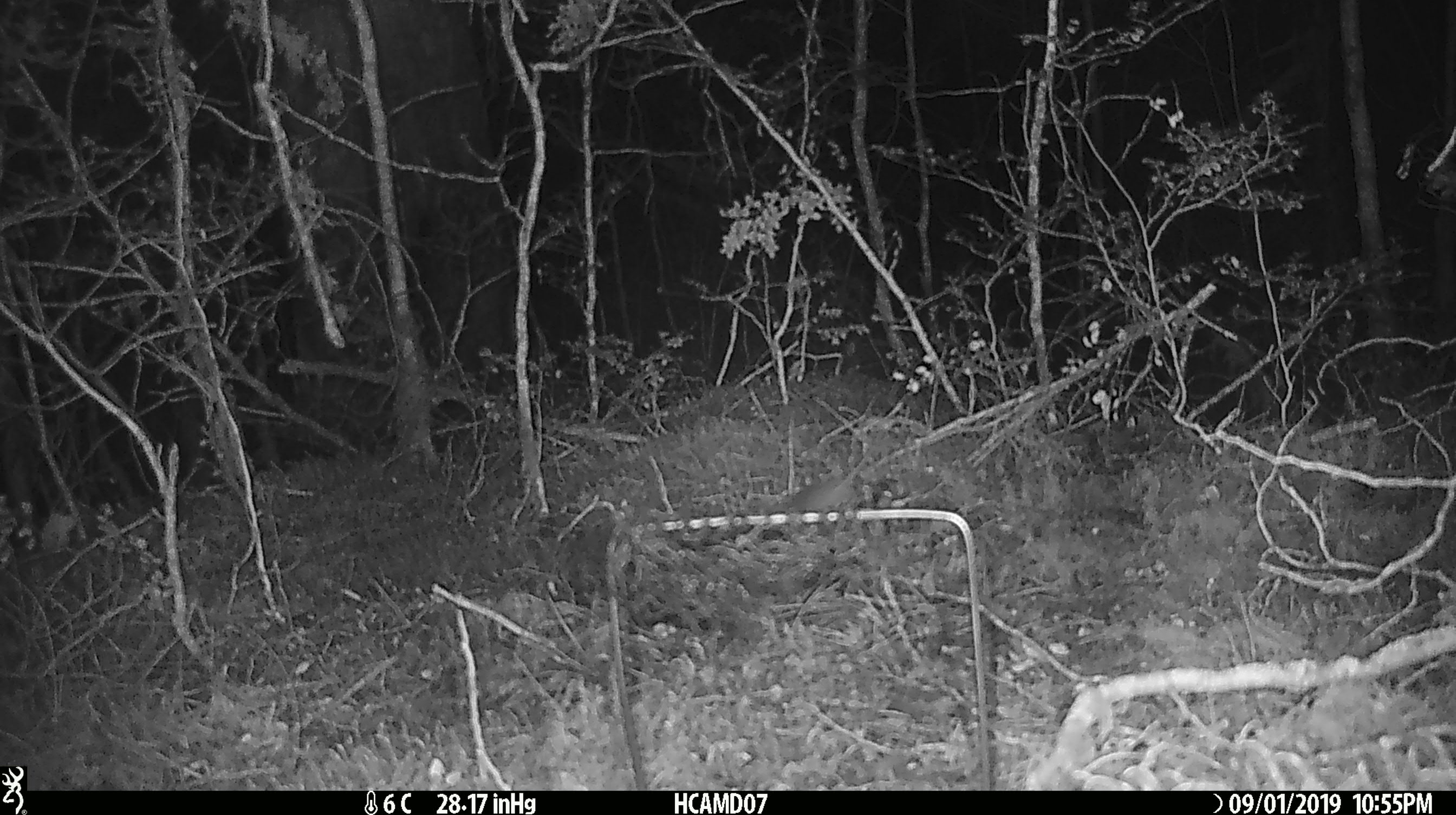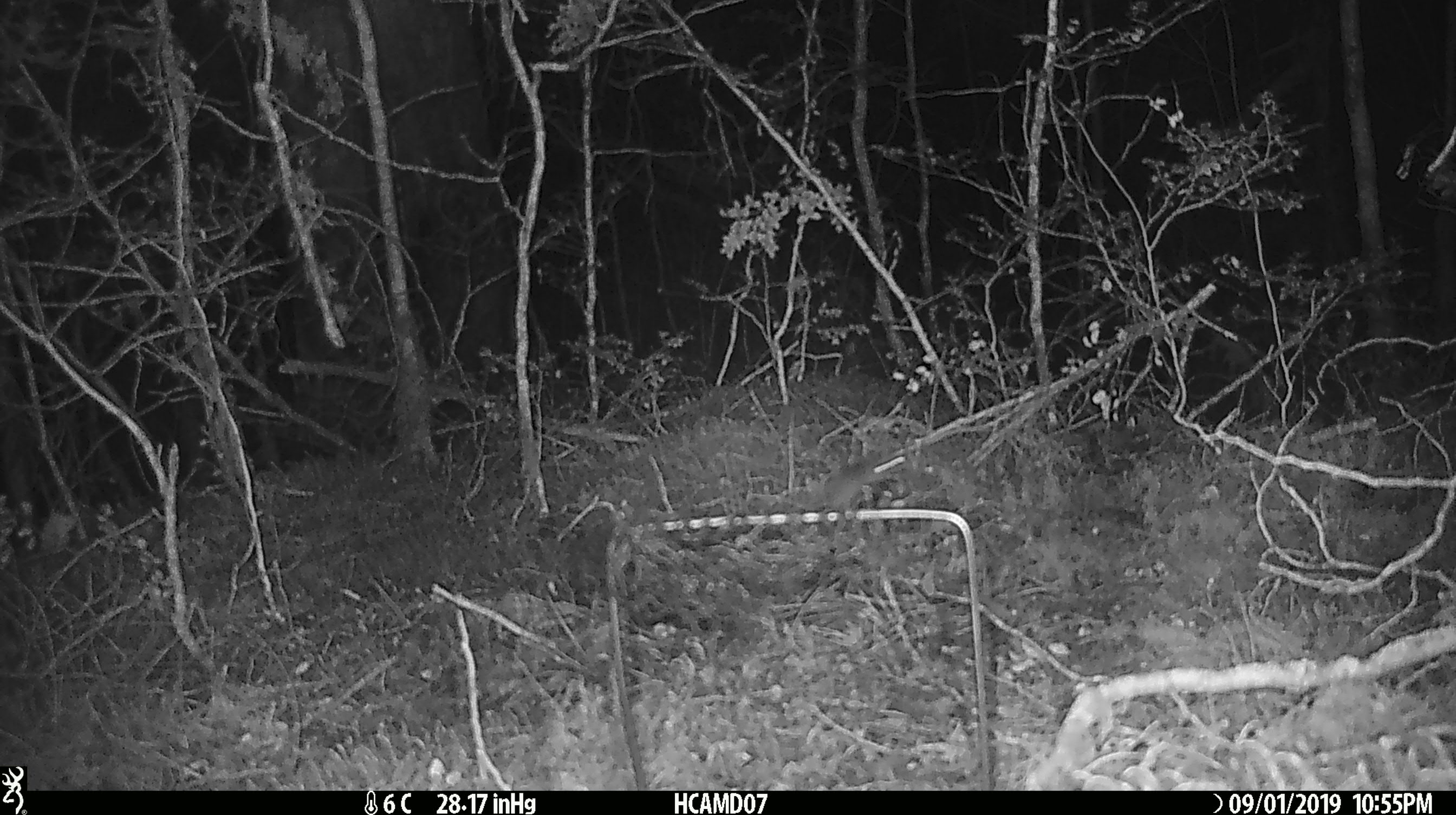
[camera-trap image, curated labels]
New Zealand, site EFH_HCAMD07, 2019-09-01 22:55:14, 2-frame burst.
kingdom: Animalia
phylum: Chordata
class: Mammalia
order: Rodentia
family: Muridae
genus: Mus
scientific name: Mus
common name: mouse